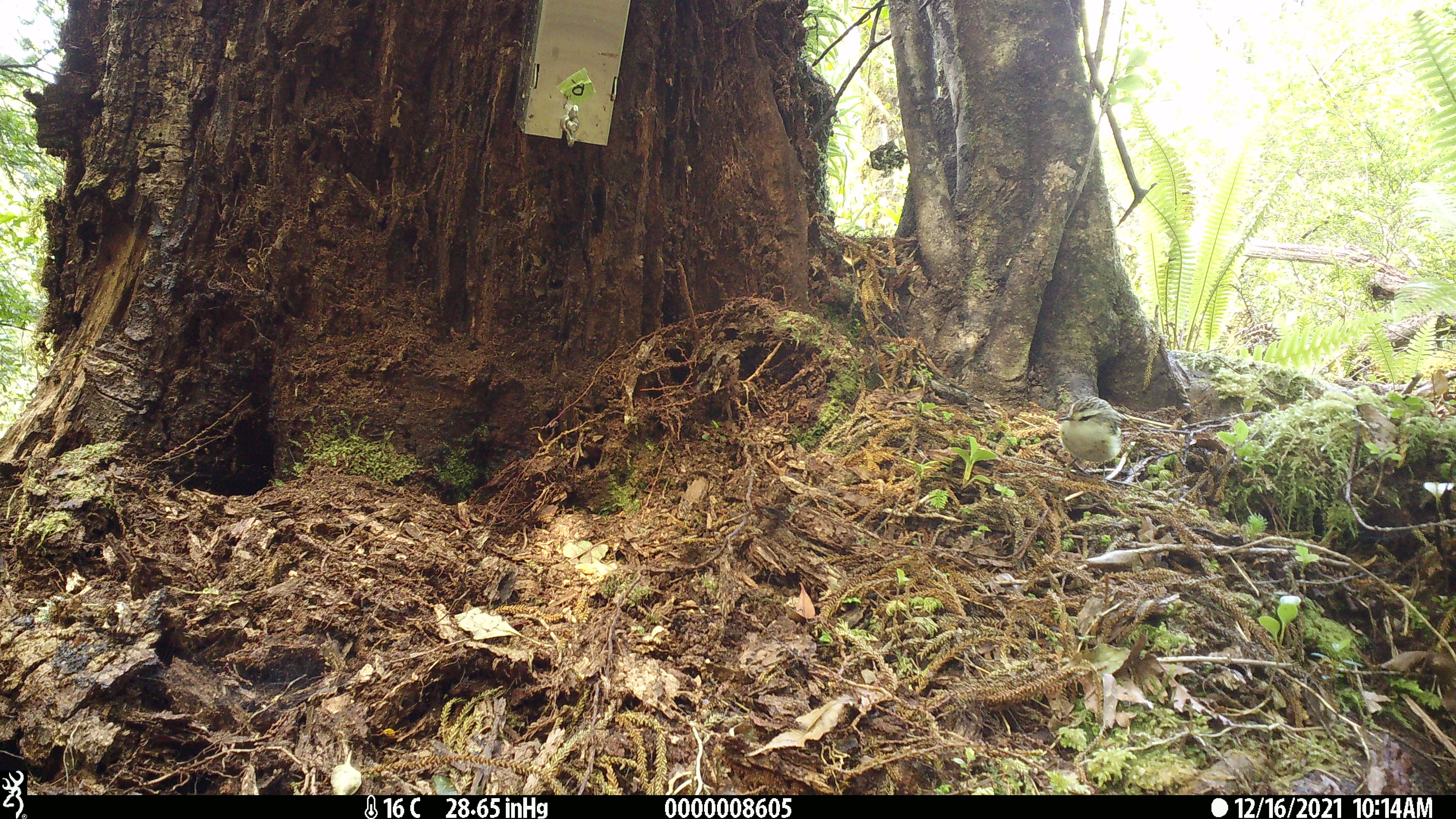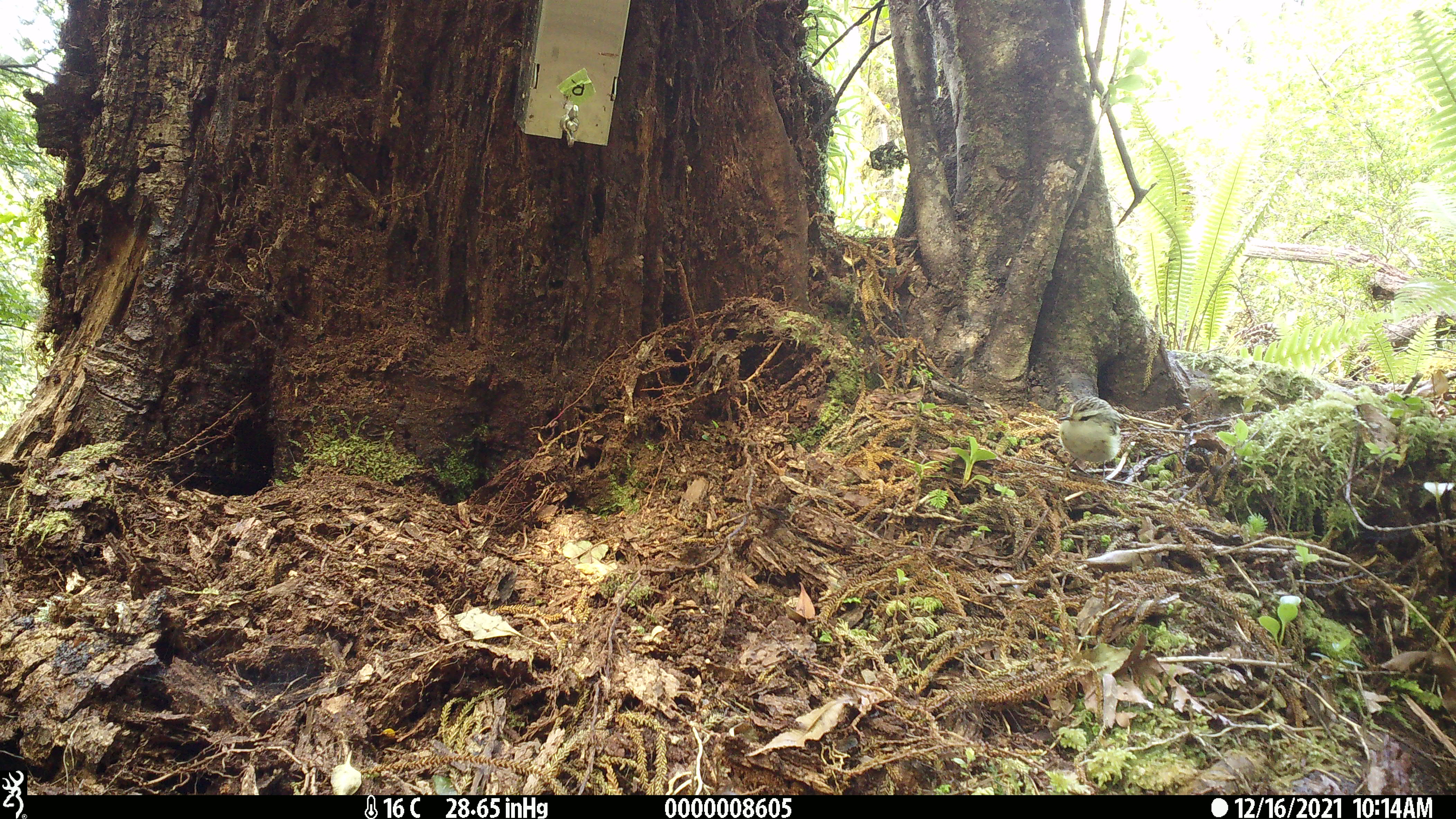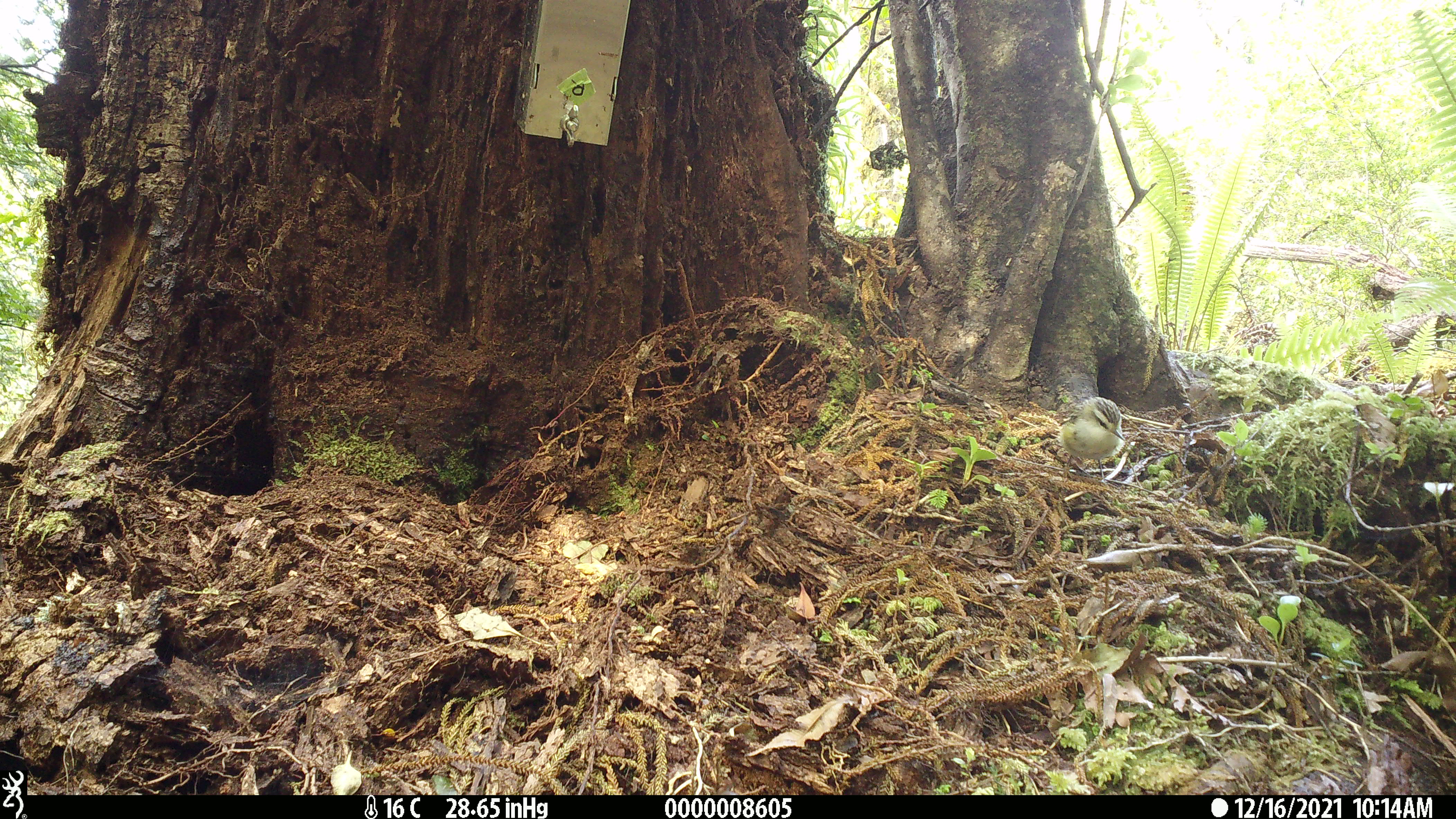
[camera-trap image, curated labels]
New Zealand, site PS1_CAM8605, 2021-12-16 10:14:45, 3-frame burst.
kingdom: Animalia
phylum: Chordata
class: Aves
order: Passeriformes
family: Acanthisittidae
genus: Acanthisitta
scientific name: Acanthisitta chloris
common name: rifleman